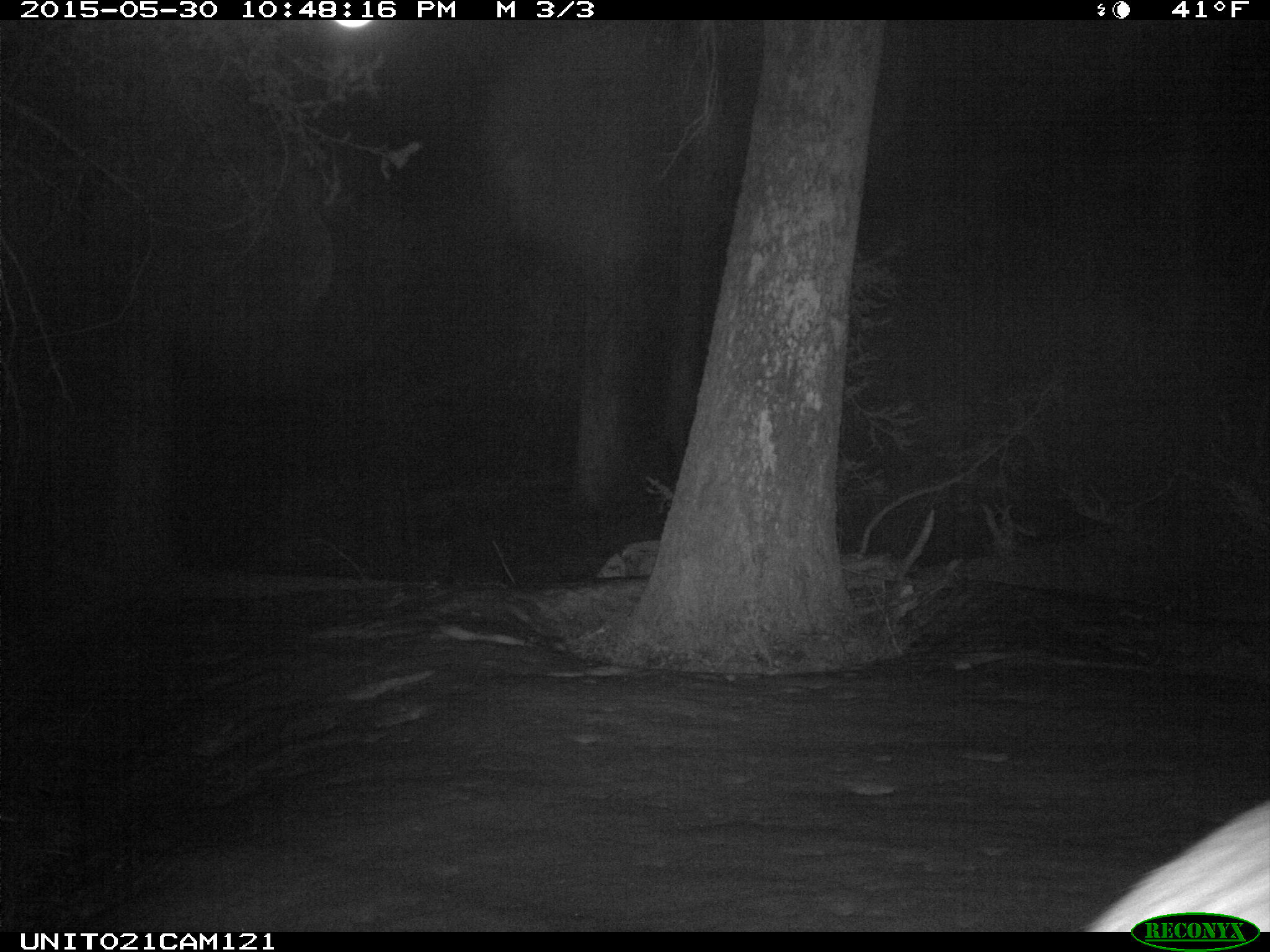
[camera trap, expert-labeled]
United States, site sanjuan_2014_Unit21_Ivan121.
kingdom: Animalia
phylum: Chordata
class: Mammalia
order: Artiodactyla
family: Cervidae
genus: Odocoileus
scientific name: Odocoileus hemionus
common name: mule deer